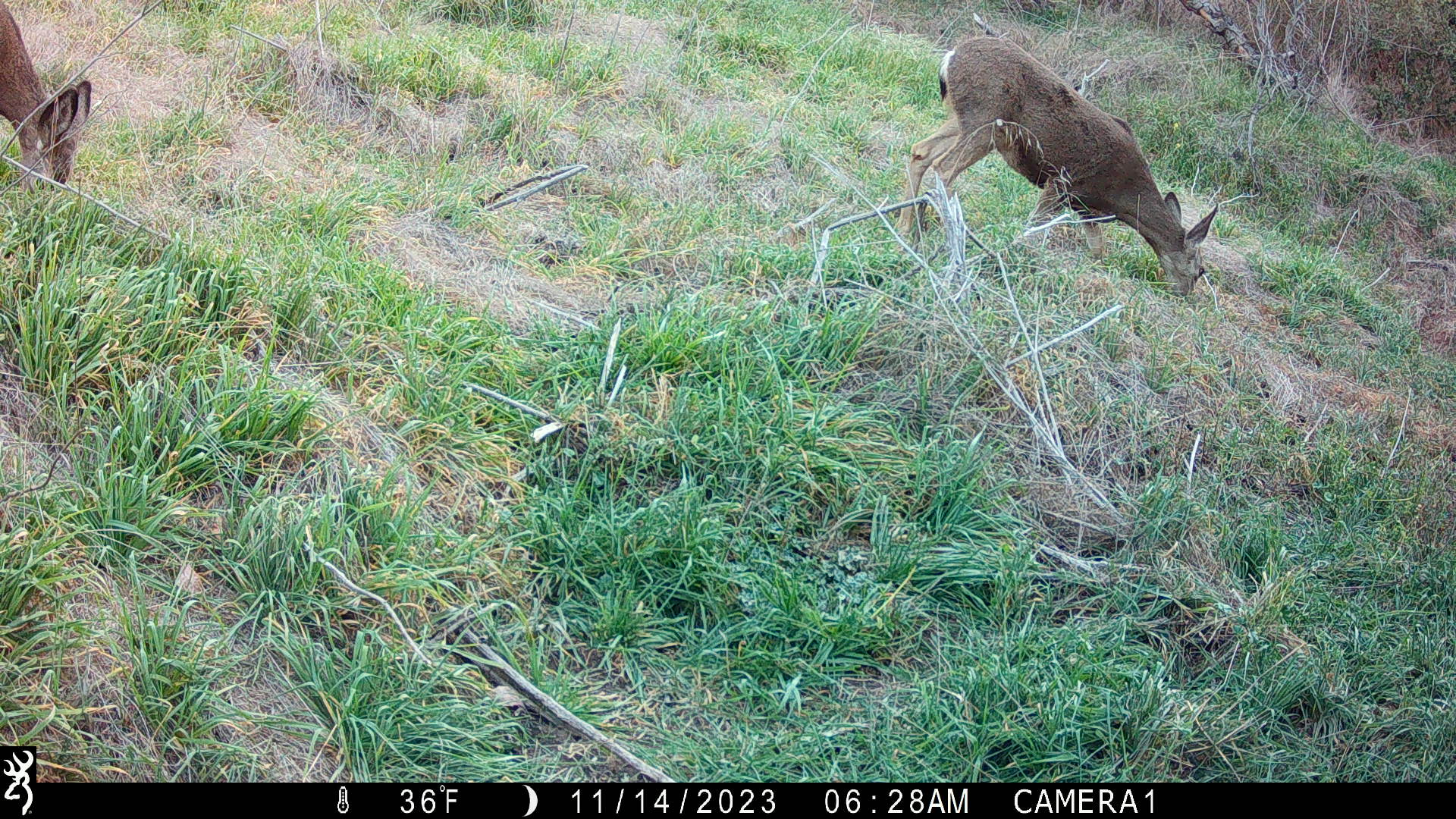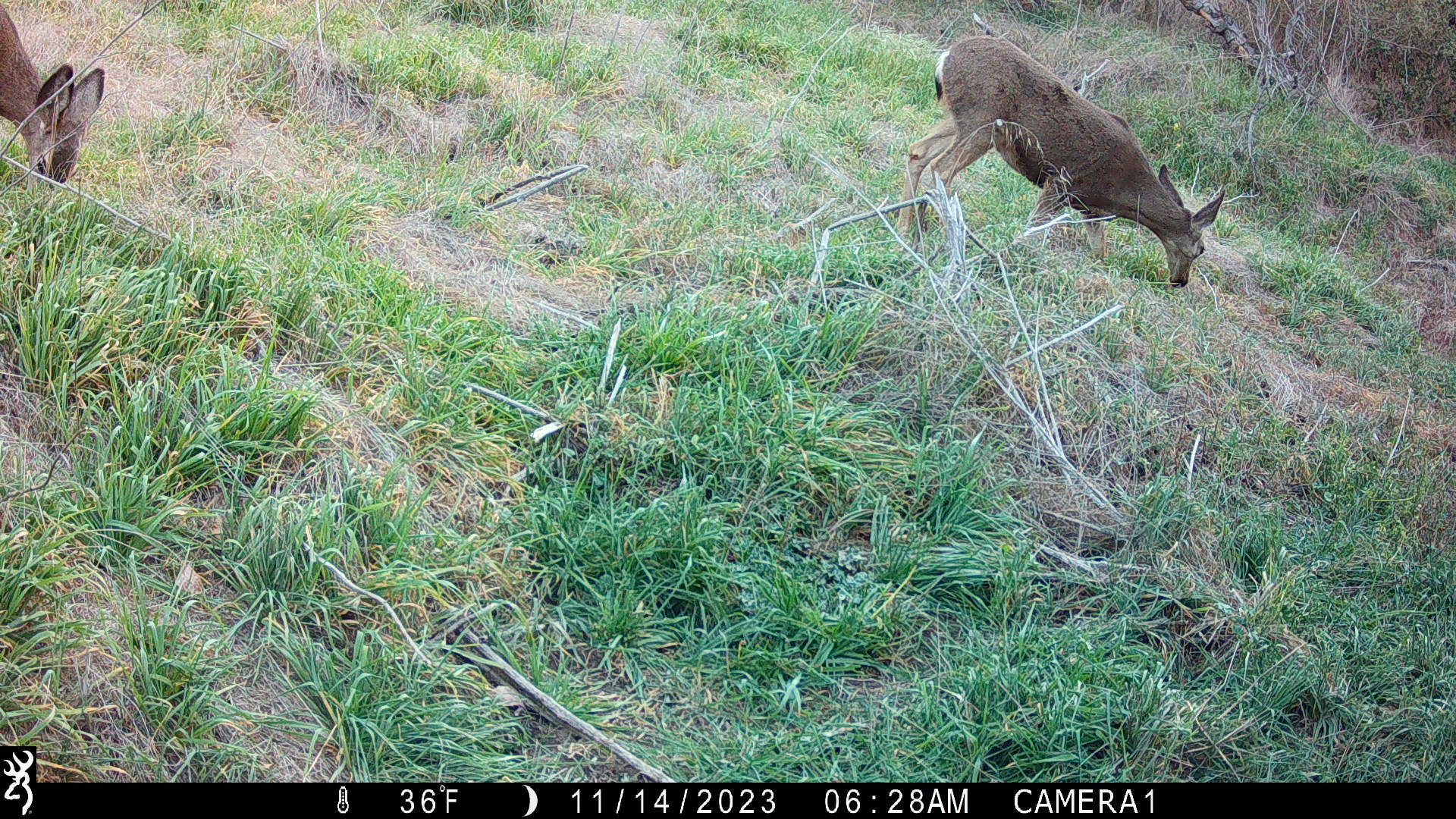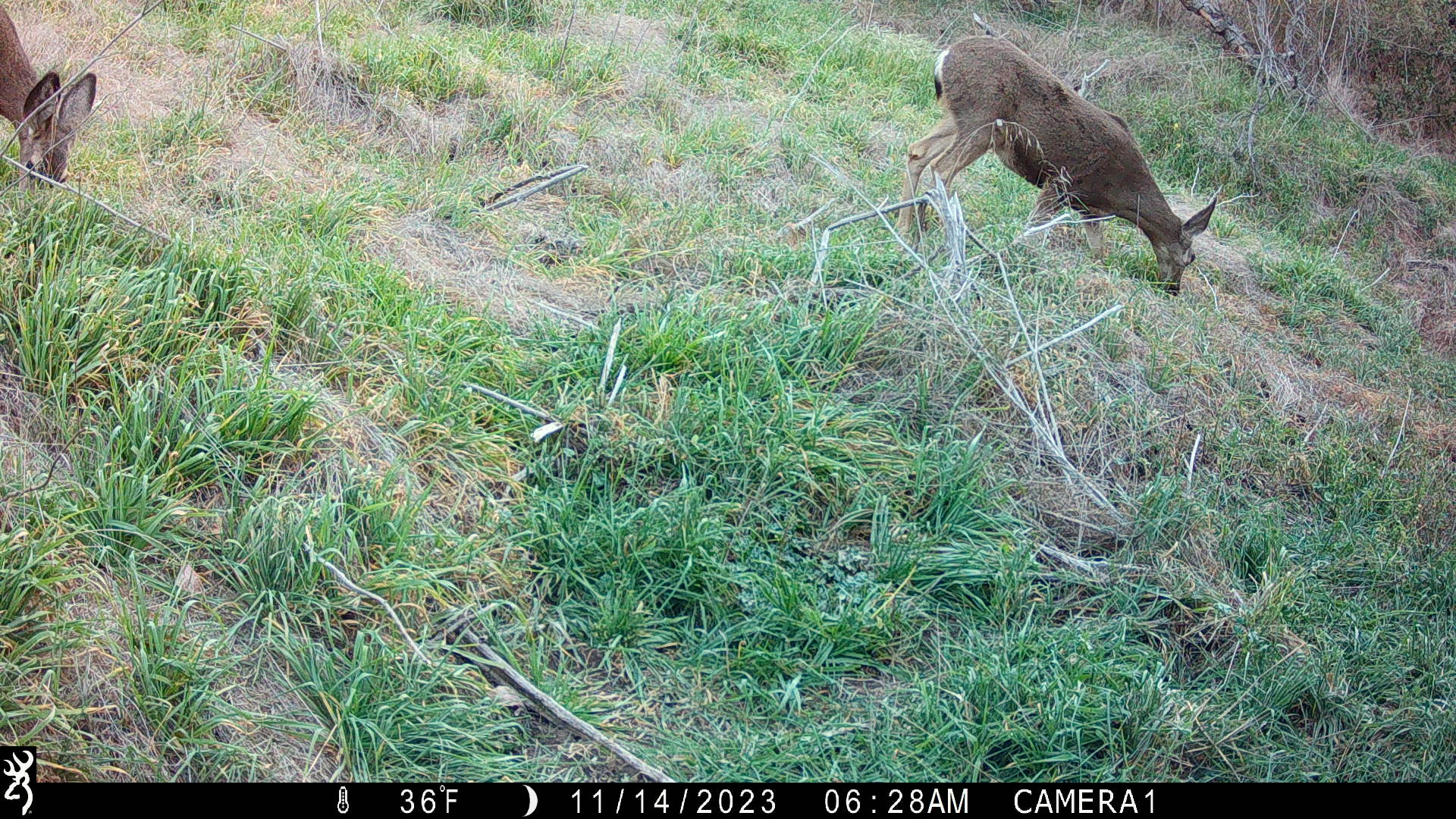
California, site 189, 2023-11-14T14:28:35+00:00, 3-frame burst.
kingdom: Animalia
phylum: Chordata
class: Mammalia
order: Artiodactyla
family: Cervidae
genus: Odocoileus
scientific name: Odocoileus hemionus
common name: mule deer